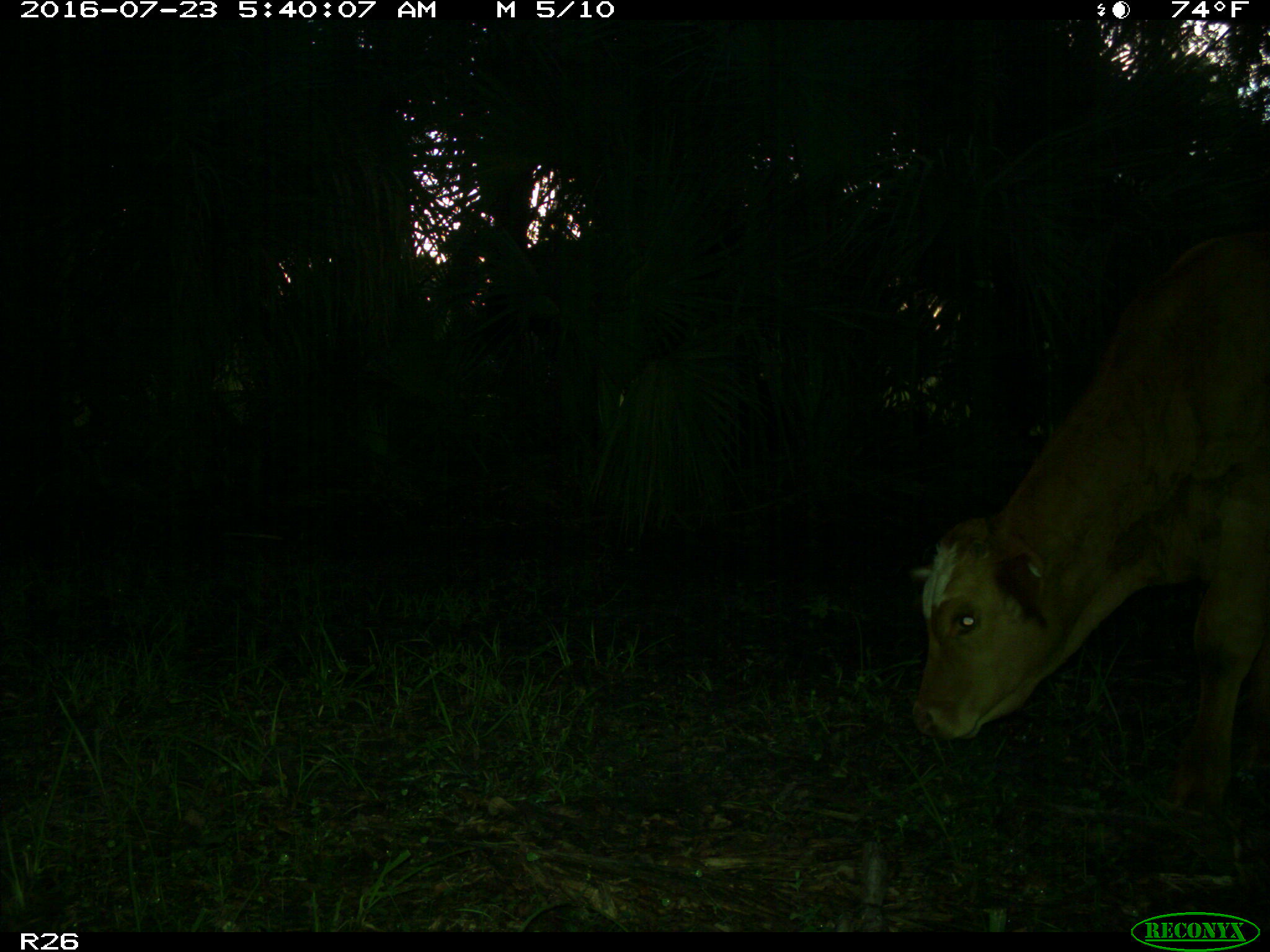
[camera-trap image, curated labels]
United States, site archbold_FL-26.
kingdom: Animalia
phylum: Chordata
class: Mammalia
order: Artiodactyla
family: Bovidae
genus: Bos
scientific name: Bos taurus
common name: domestic cow